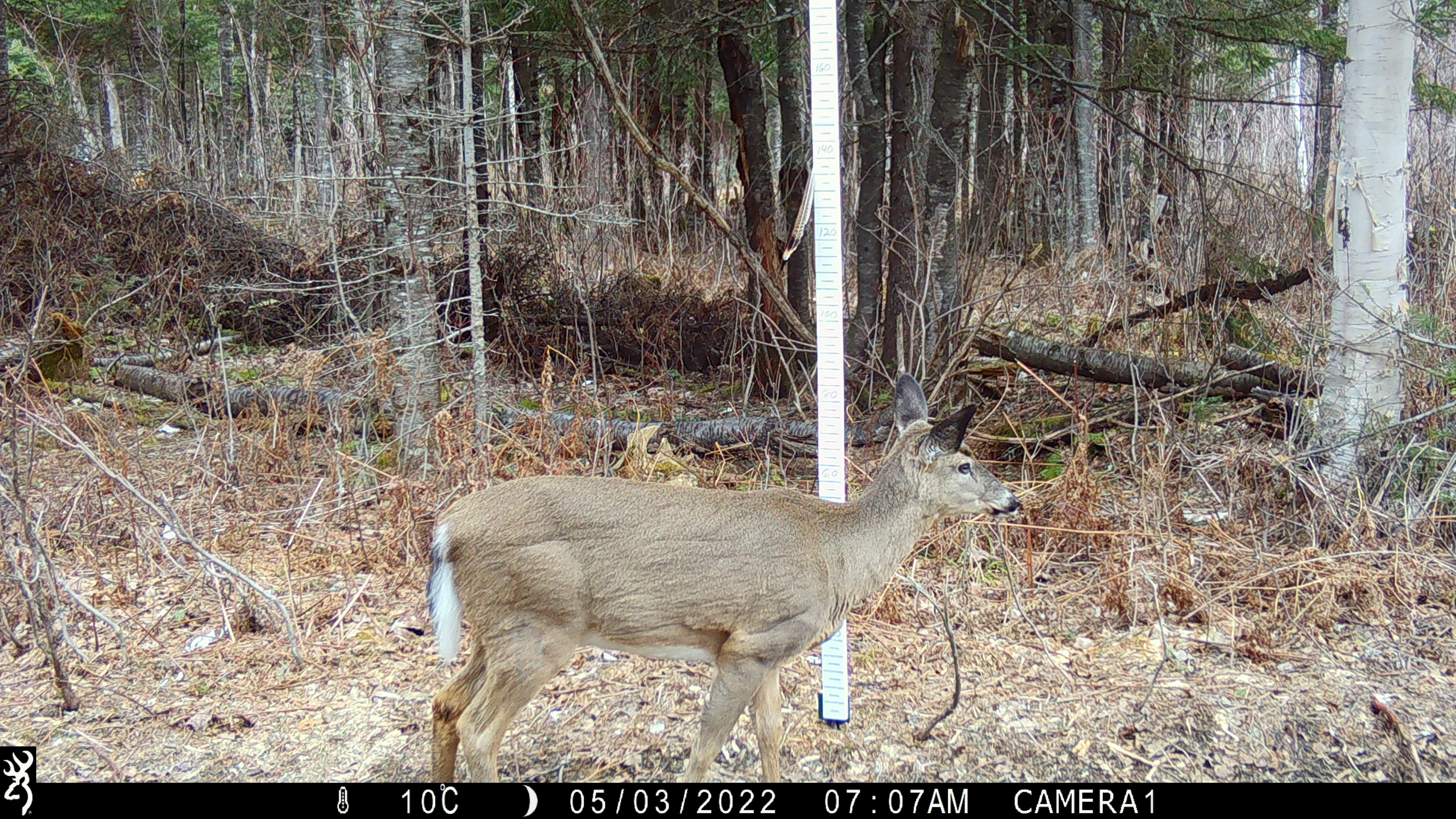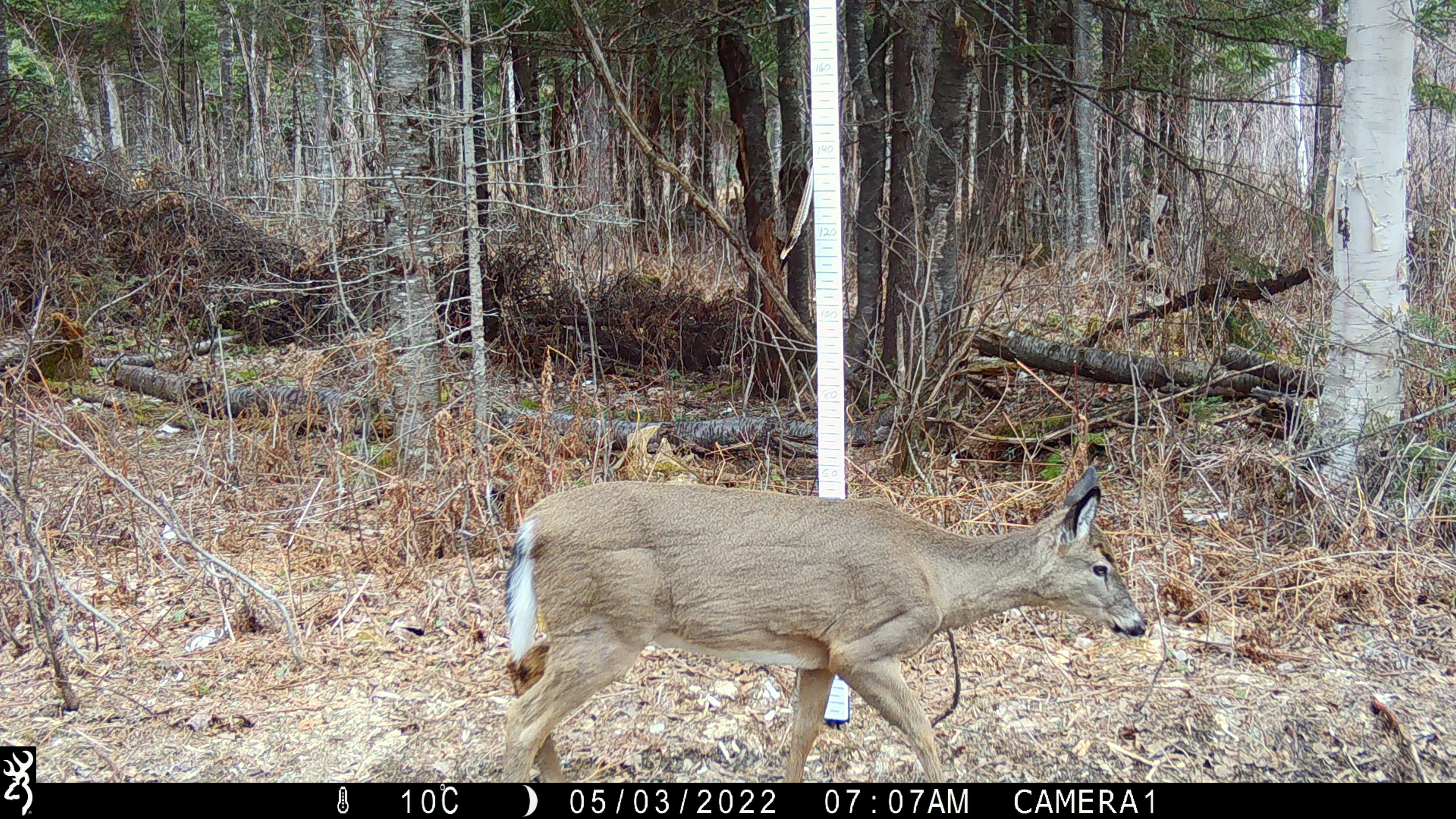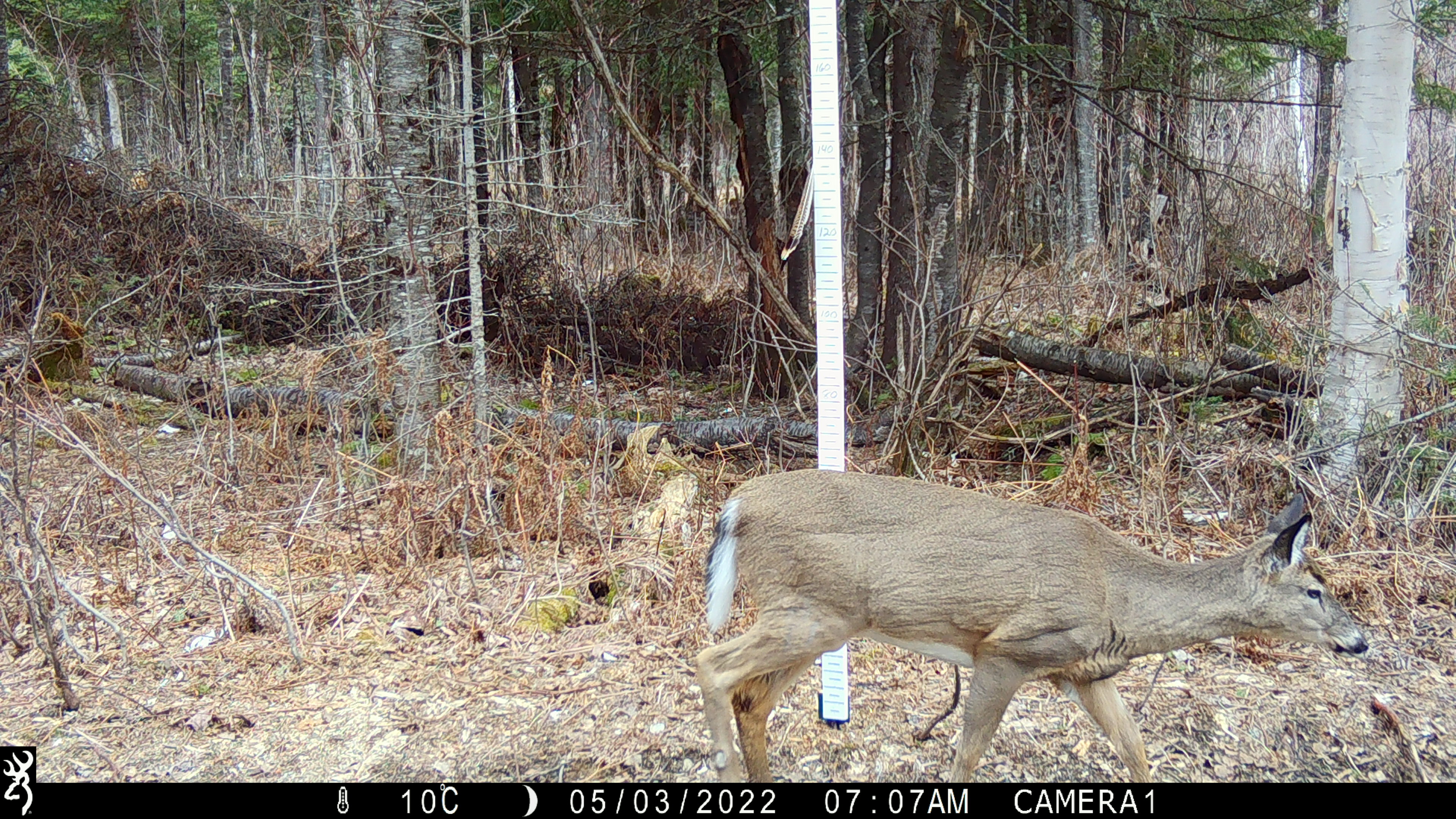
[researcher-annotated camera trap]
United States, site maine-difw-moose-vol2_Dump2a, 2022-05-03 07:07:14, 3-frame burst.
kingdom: Animalia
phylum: Chordata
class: Mammalia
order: Artiodactyla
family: Cervidae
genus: Odocoileus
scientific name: Odocoileus virginianus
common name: white-tailed deer